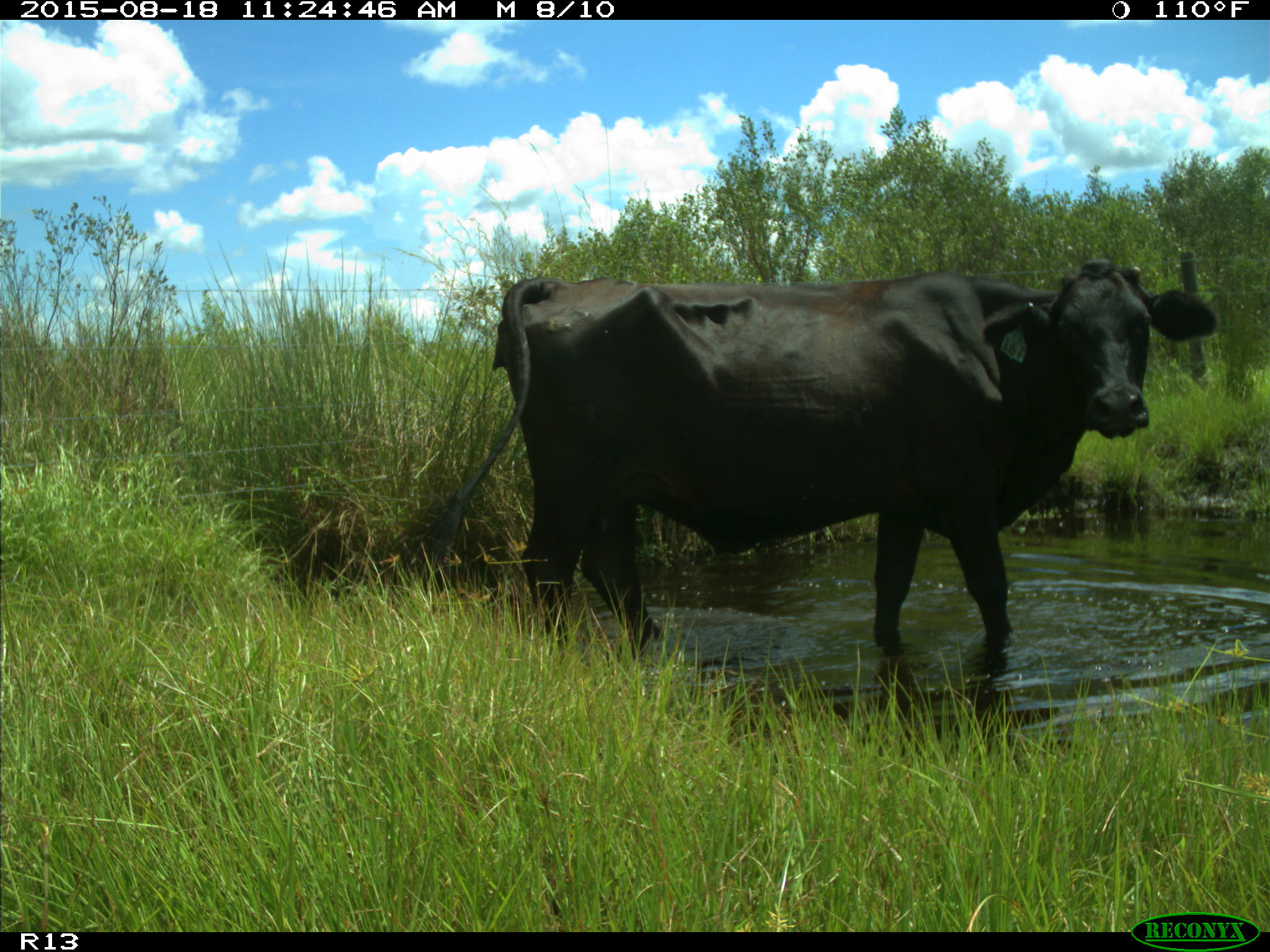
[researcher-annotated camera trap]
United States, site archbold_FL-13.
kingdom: Animalia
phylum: Chordata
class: Mammalia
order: Artiodactyla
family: Bovidae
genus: Bos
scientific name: Bos taurus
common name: domestic cow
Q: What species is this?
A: Bos taurus (domestic cow).